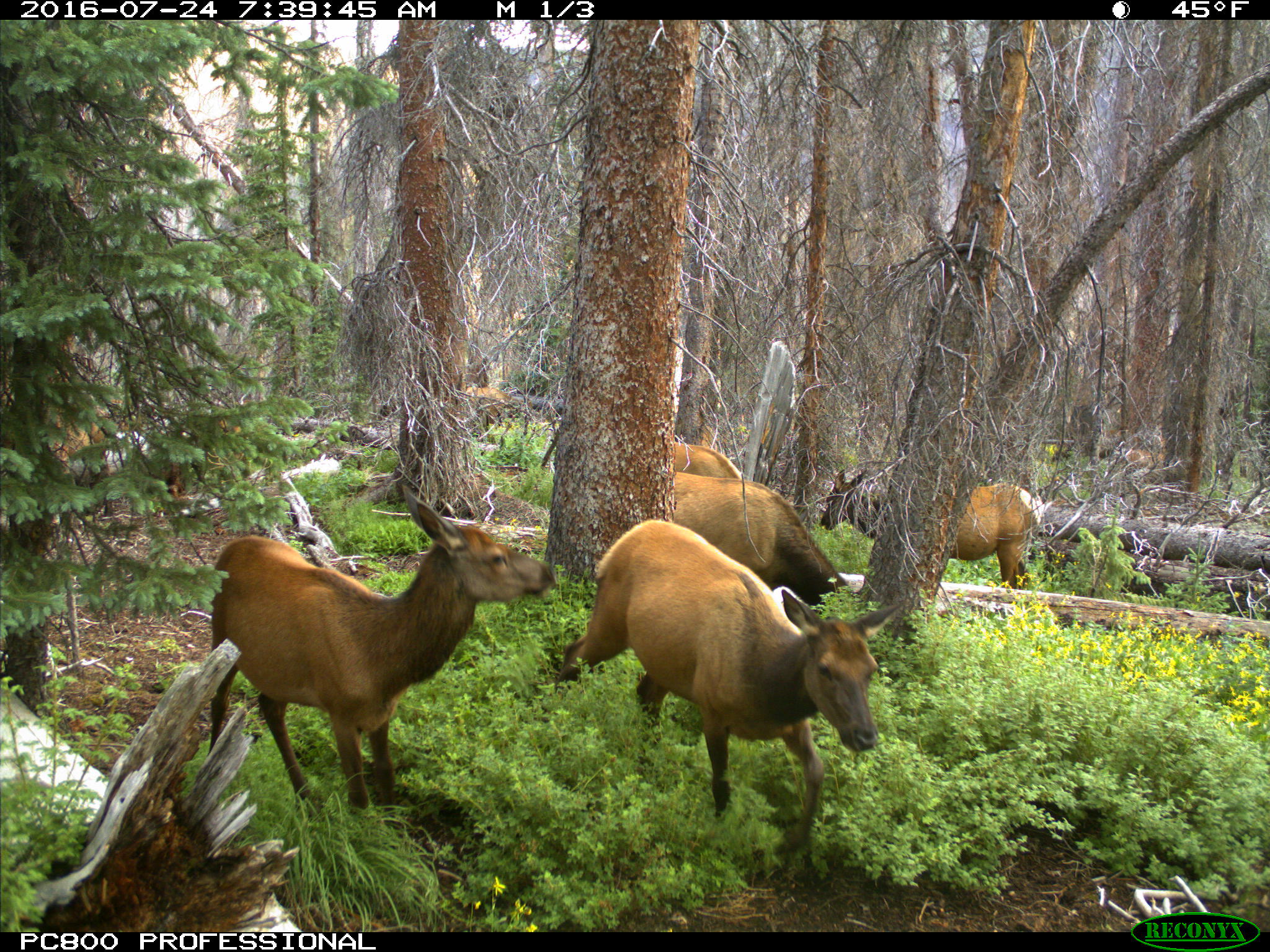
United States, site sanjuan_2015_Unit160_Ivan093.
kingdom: Animalia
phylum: Chordata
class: Mammalia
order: Artiodactyla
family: Cervidae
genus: Cervus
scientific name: Cervus elaphus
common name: red deer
Cervus elaphus (red deer).